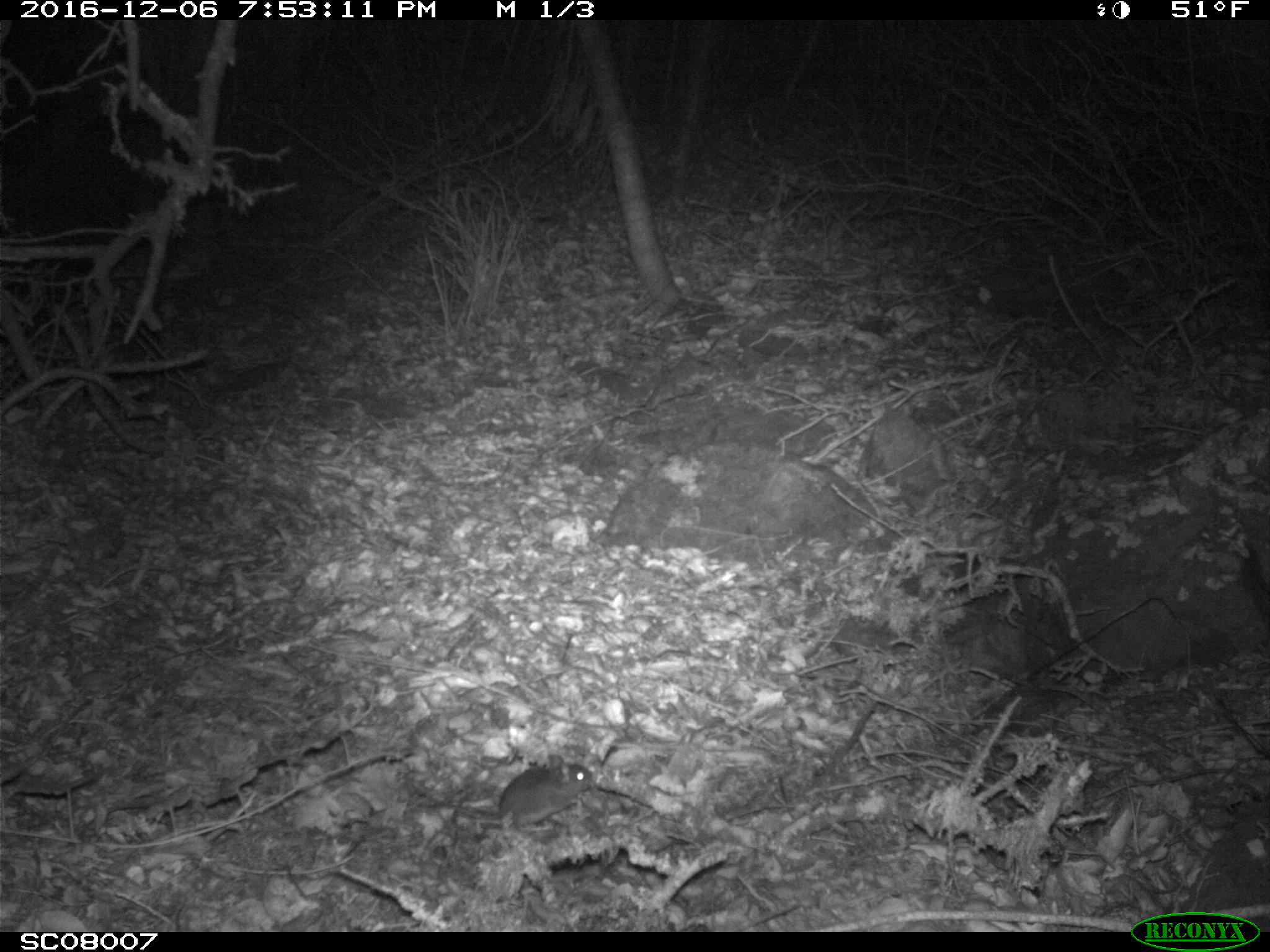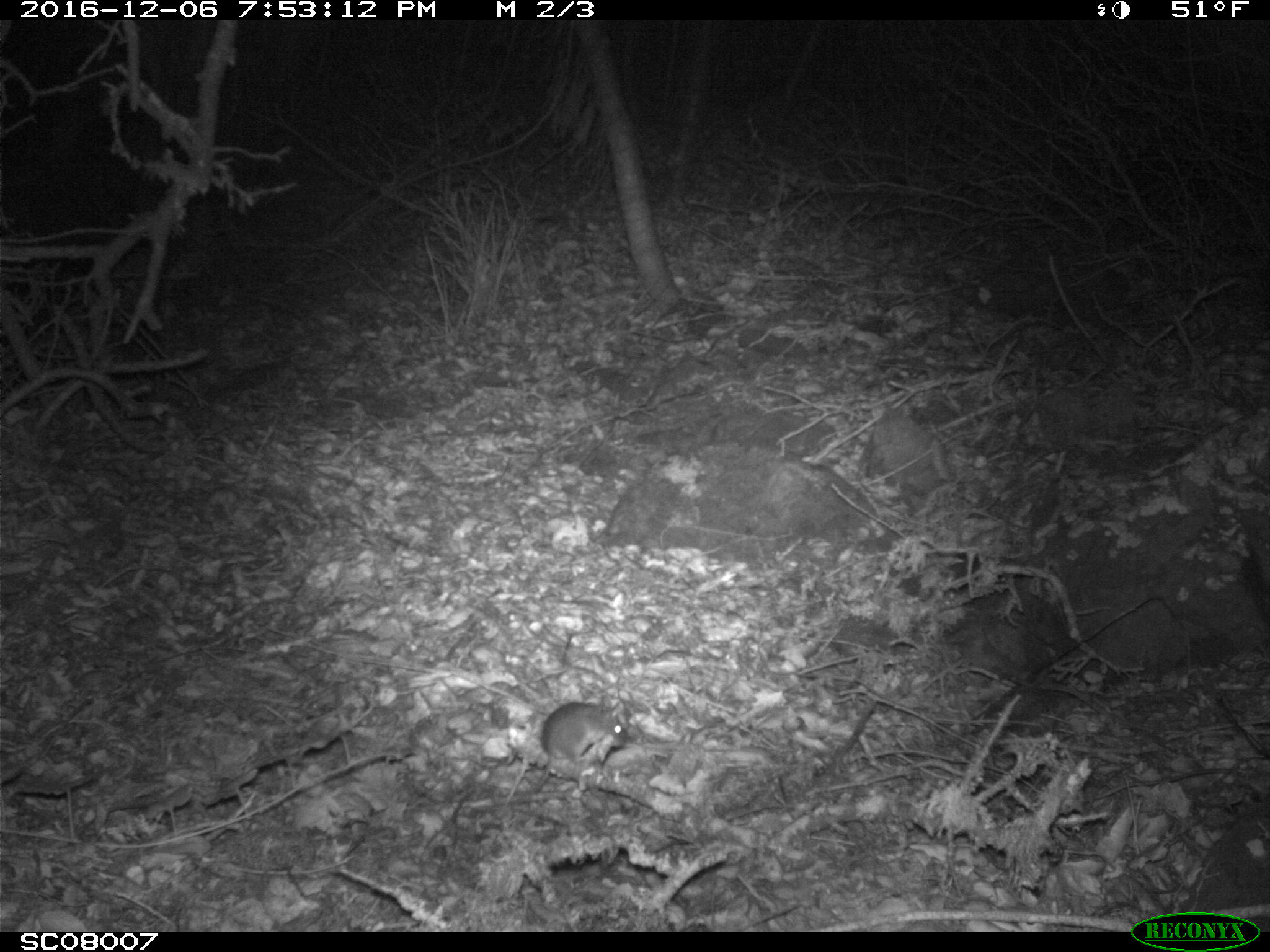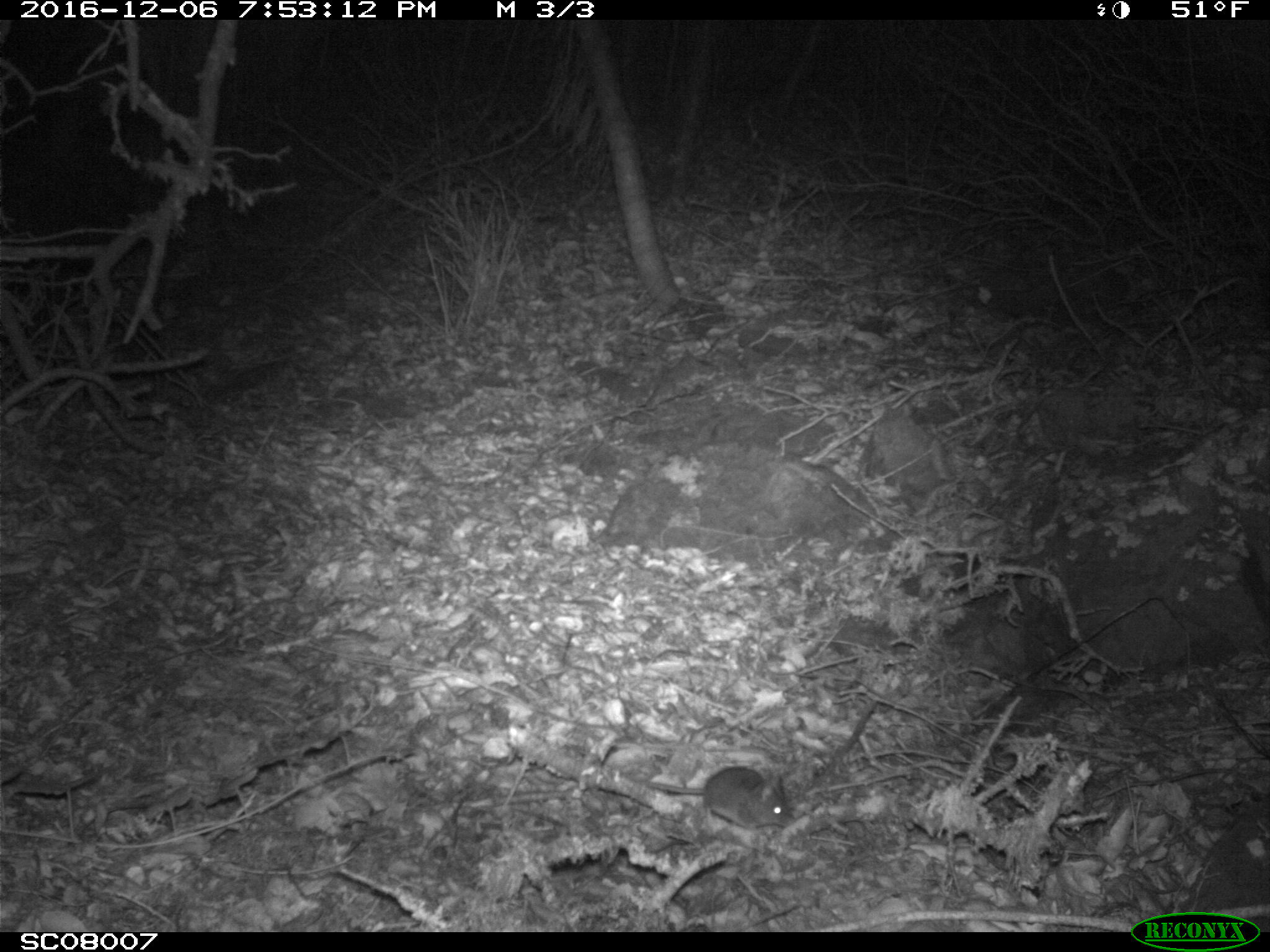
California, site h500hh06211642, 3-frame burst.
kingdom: Animalia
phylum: Chordata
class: Mammalia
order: Rodentia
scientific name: Rodentia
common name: rodent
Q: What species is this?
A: Rodent (Rodentia).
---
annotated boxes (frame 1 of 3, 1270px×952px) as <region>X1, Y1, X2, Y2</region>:
rodent: <region>417, 761, 594, 832</region>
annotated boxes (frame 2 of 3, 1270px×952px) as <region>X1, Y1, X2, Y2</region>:
rodent: <region>524, 694, 628, 803</region>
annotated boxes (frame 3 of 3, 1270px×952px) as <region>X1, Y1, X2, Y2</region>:
rodent: <region>636, 766, 789, 827</region>